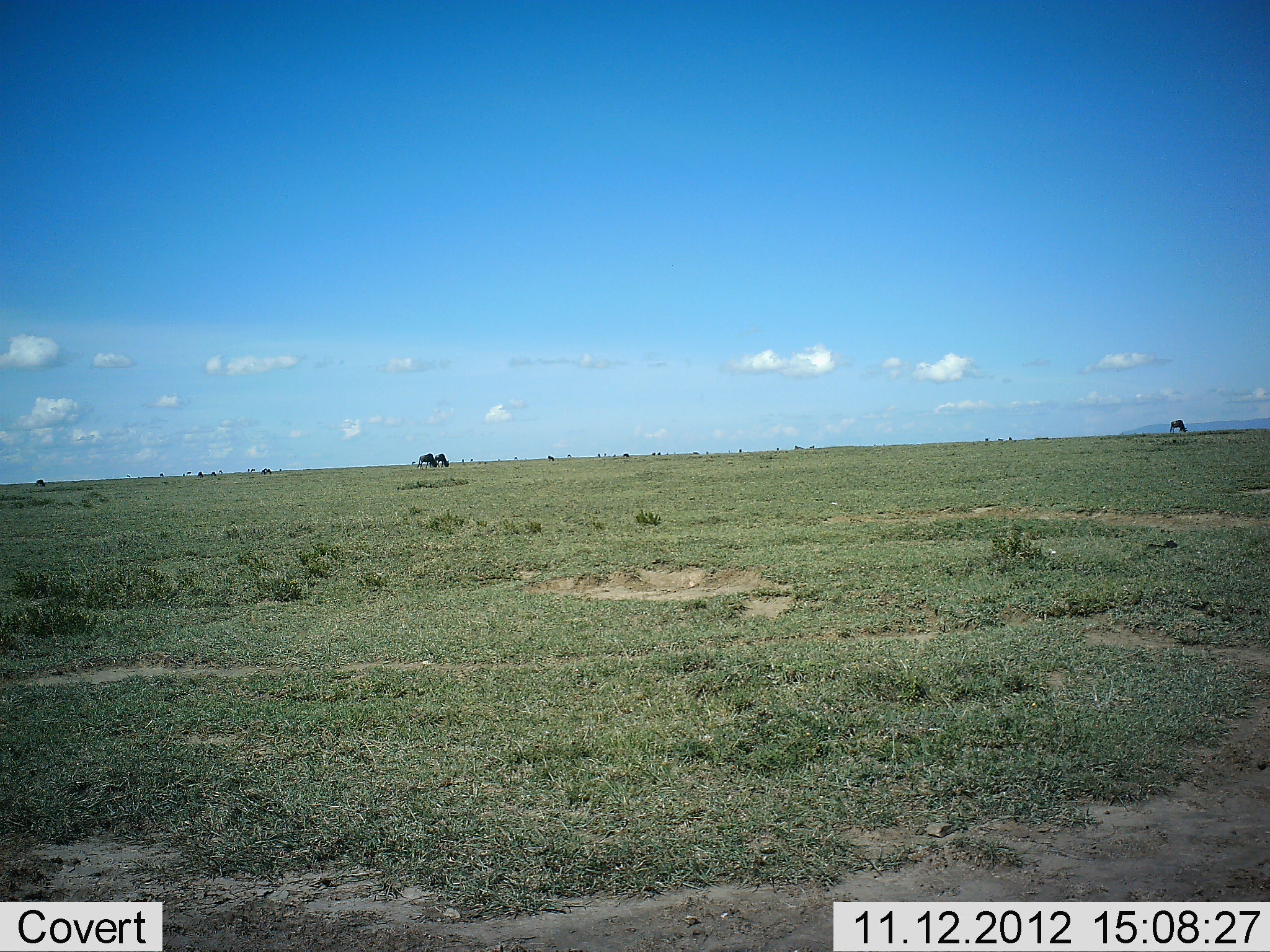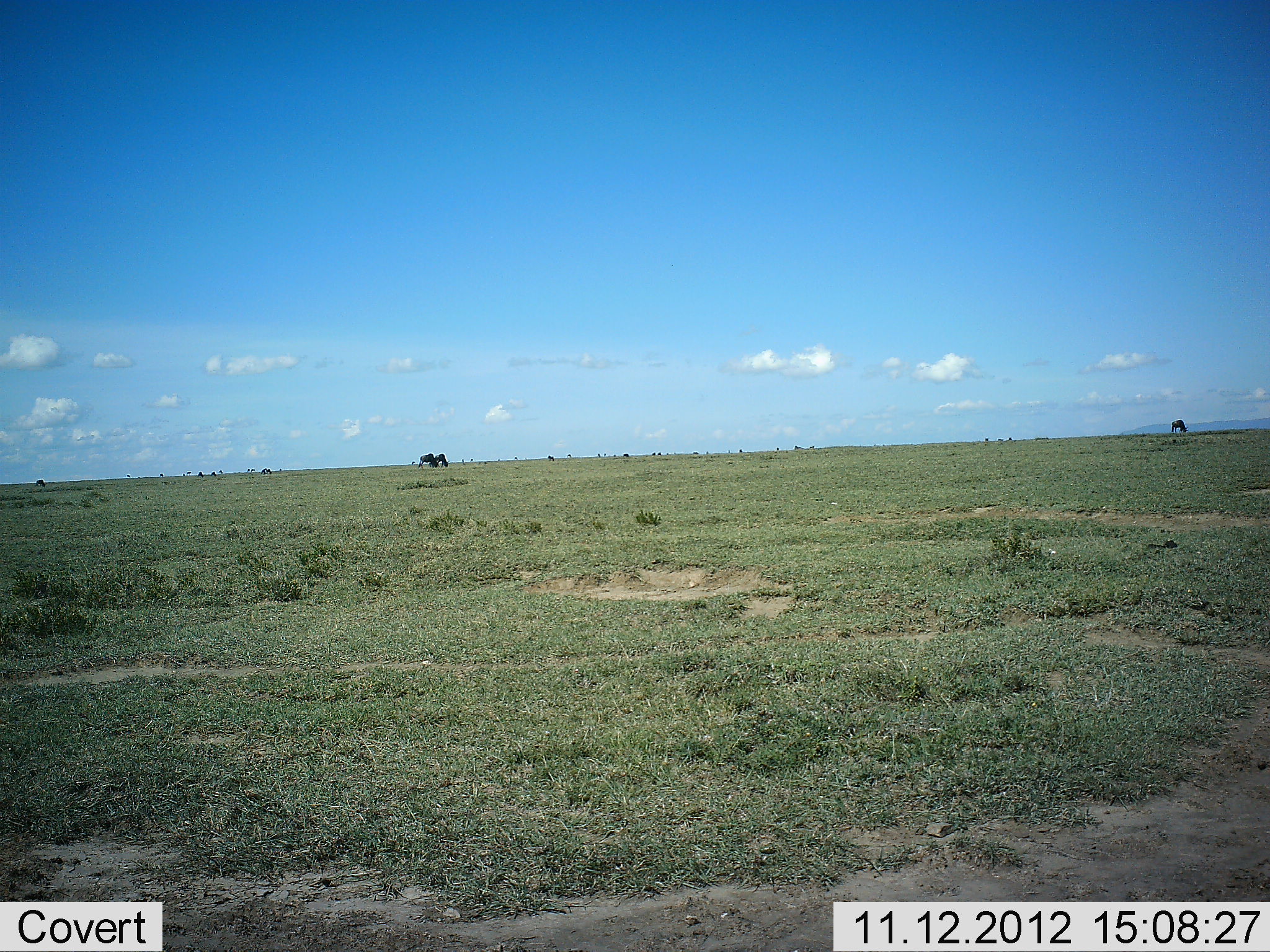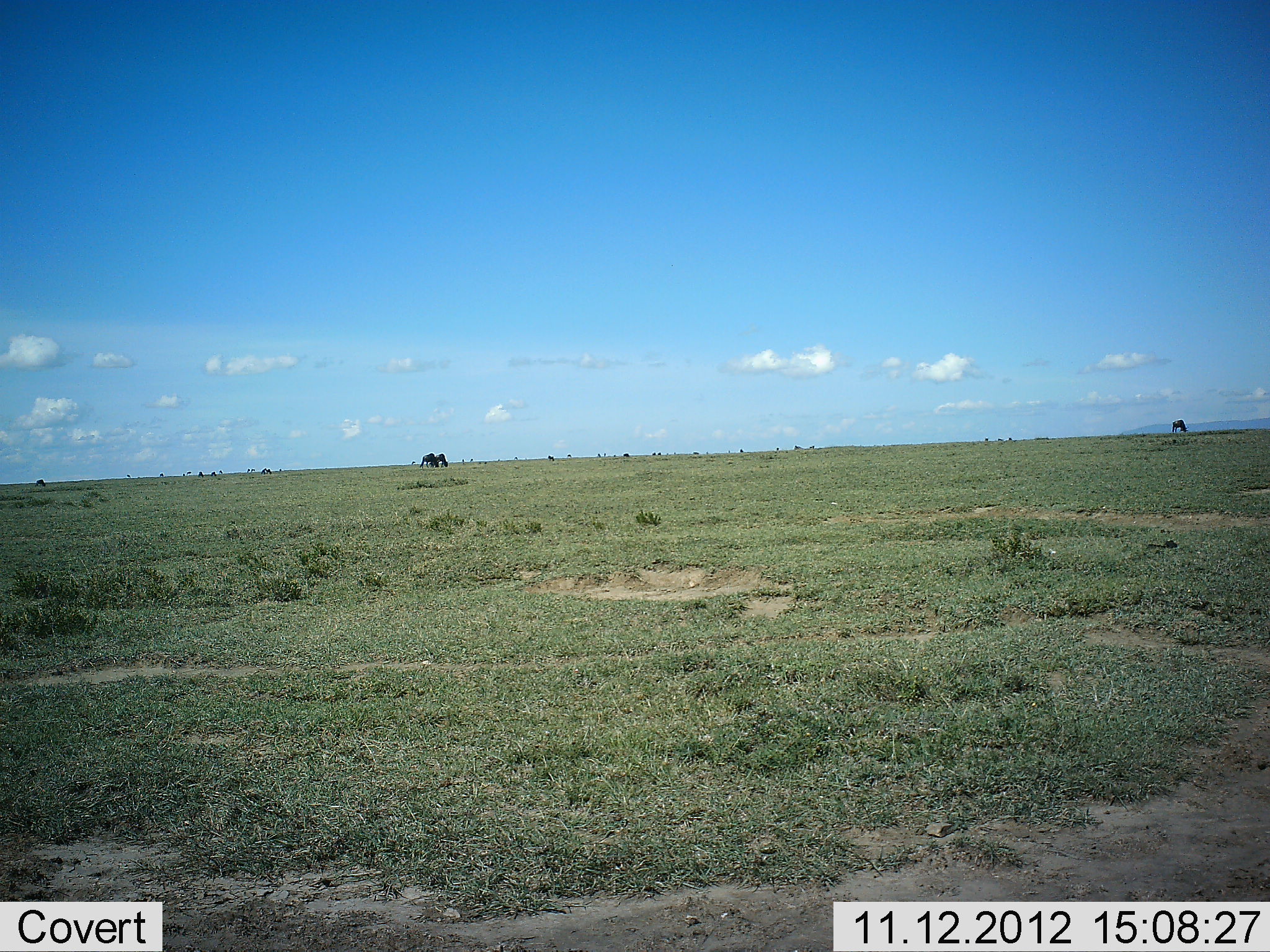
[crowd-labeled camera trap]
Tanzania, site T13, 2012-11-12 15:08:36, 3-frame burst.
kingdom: Animalia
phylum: Chordata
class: Mammalia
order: Artiodactyla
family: Bovidae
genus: Connochaetes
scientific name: Connochaetes taurinus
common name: blue wildebeest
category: wildebeest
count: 11-50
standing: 10%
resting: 0%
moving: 0%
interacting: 0%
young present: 0%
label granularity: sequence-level